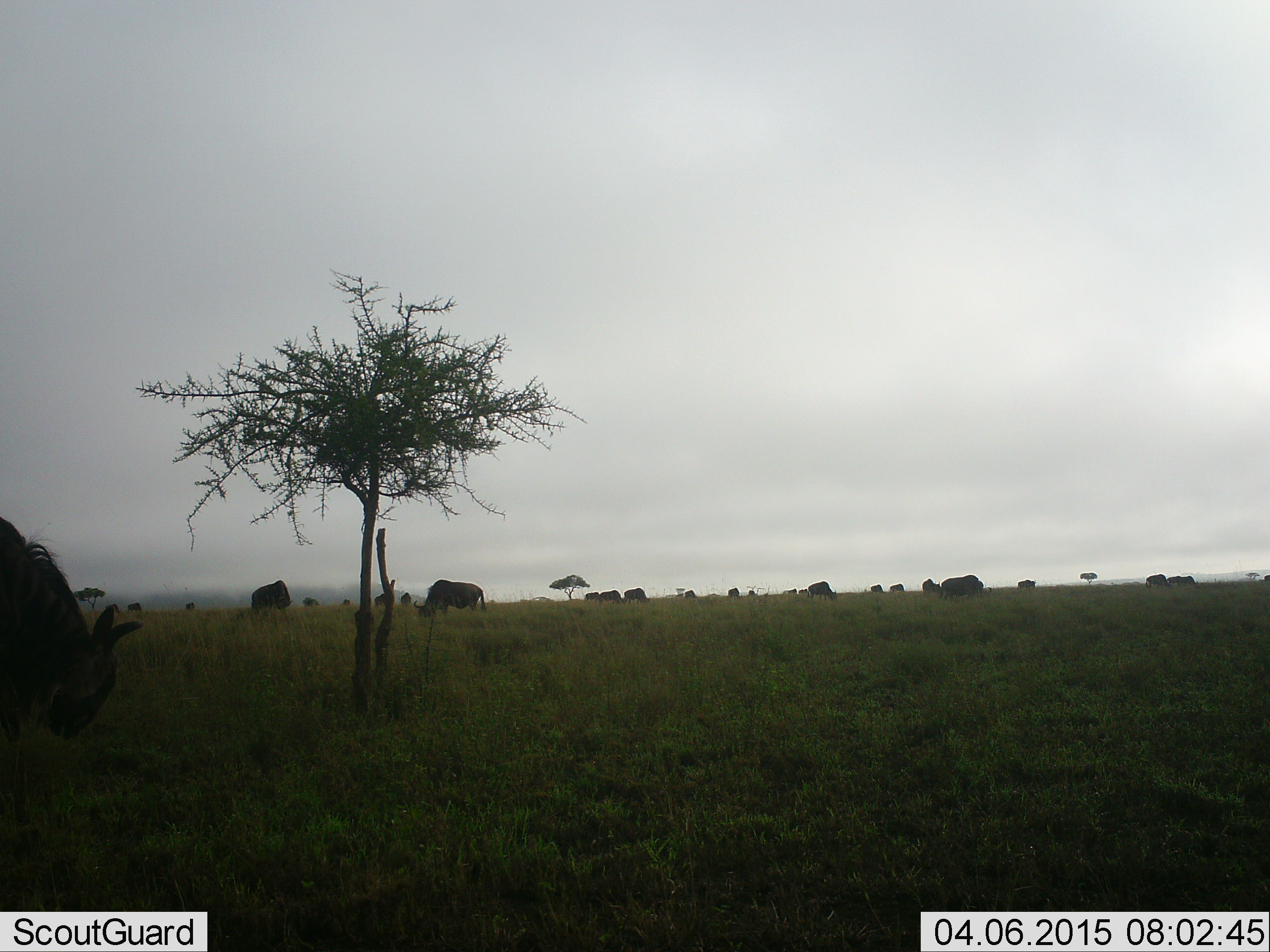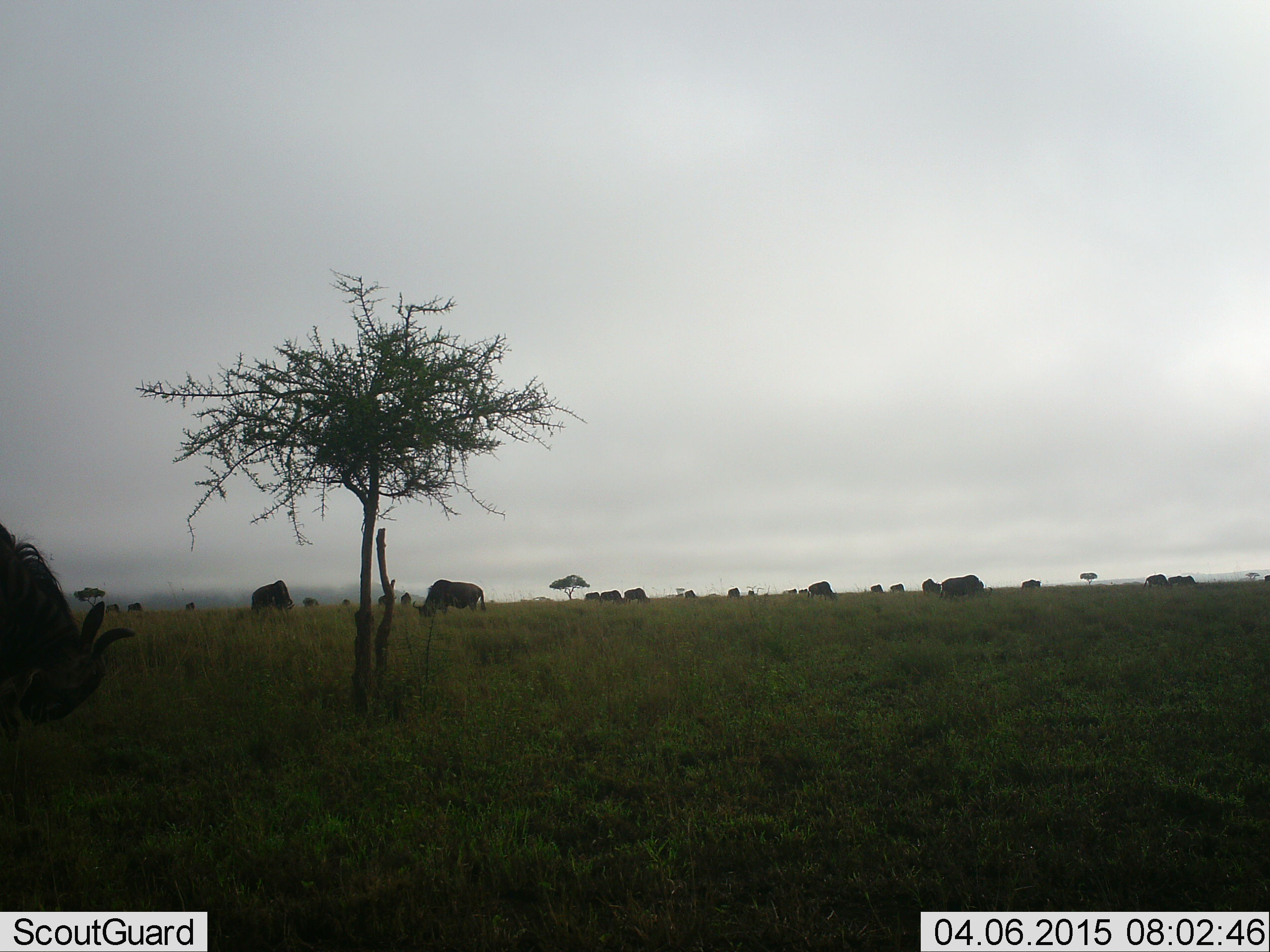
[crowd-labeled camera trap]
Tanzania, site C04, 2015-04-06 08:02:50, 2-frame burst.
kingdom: Animalia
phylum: Chordata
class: Mammalia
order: Artiodactyla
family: Bovidae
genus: Connochaetes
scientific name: Connochaetes taurinus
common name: blue wildebeest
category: wildebeest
Wildebeest (blue wildebeest) (Connochaetes taurinus), count 11-50. Behavior (volunteer vote fractions): standing 20%, resting 0%, moving 50%, interacting 0%. Young present (vote fraction): 0%. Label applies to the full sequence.